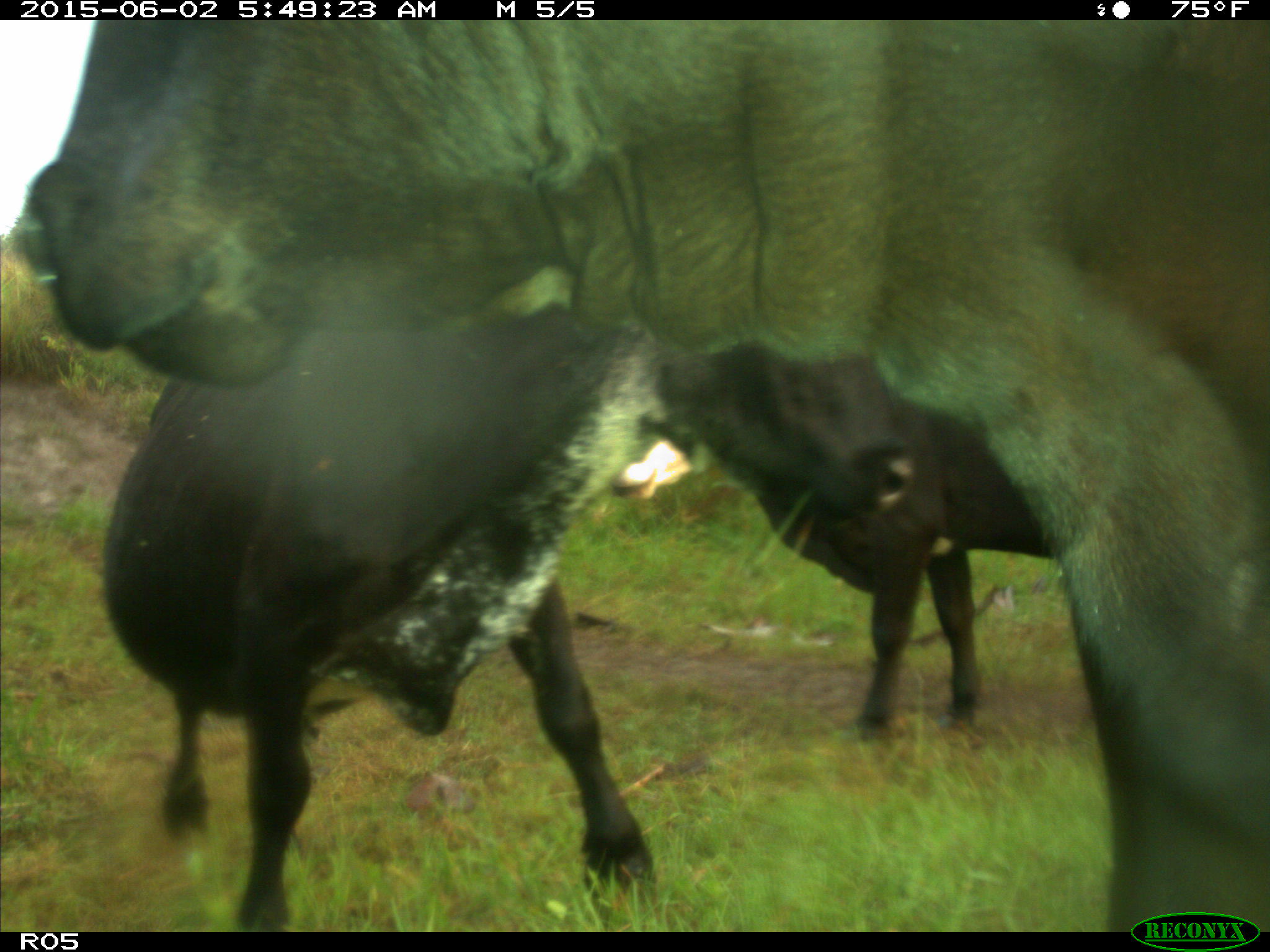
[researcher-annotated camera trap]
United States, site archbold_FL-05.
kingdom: Animalia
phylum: Chordata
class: Mammalia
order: Artiodactyla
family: Bovidae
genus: Bos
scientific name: Bos taurus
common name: domestic cow